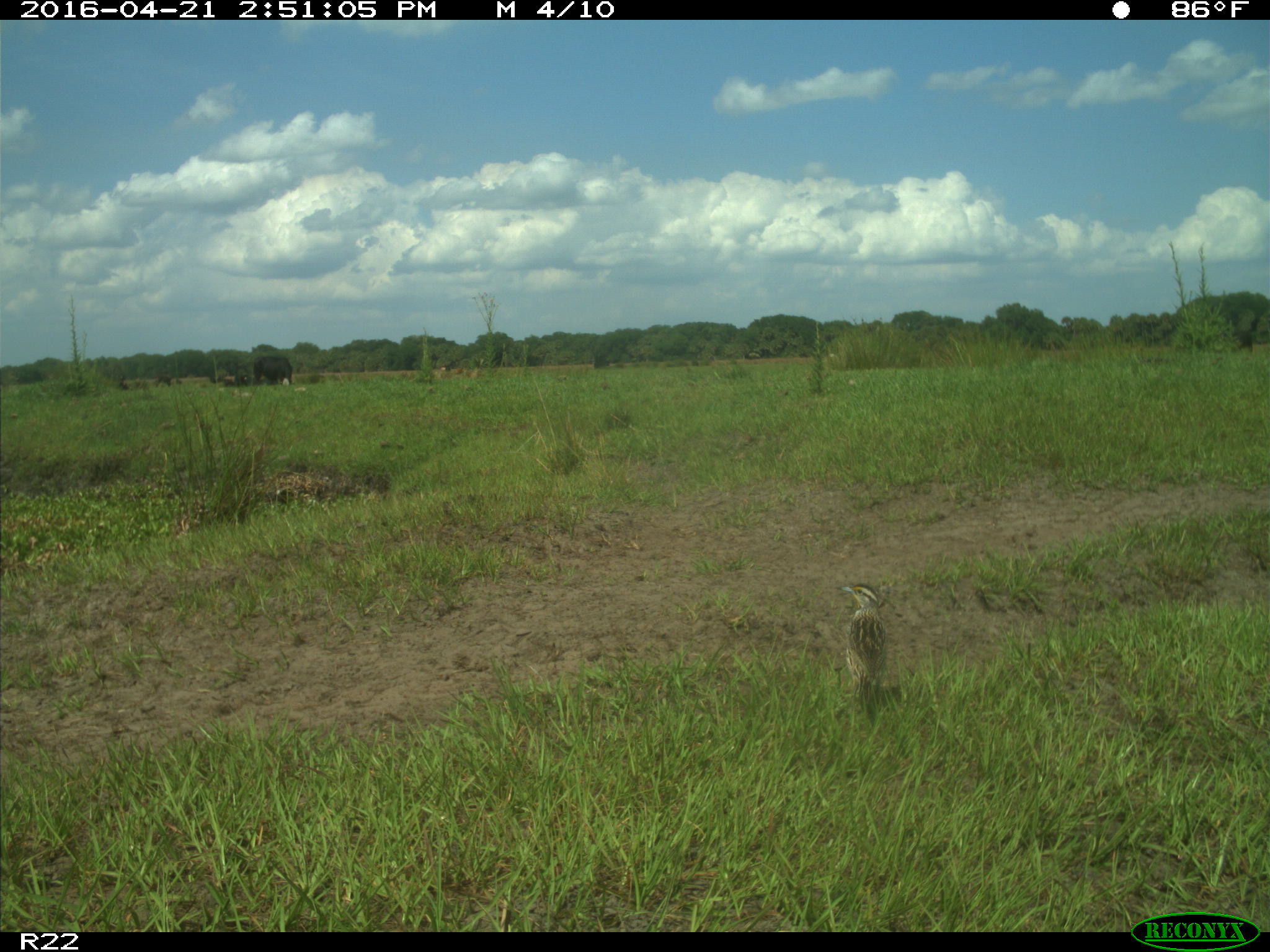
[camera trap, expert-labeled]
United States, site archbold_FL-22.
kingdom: Animalia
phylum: Chordata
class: Mammalia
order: Artiodactyla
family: Bovidae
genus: Bos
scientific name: Bos taurus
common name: domestic cow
Bos taurus (domestic cow).